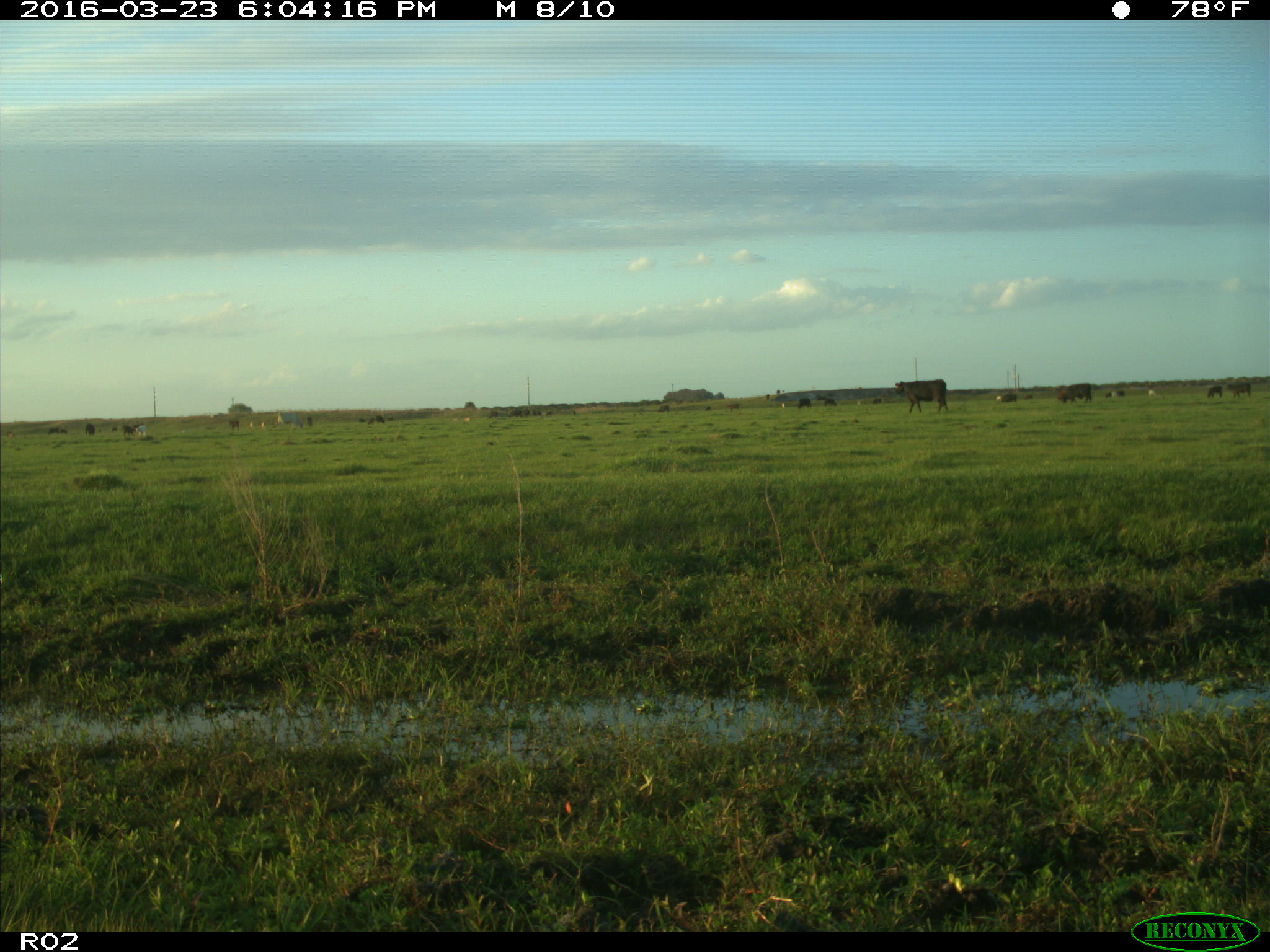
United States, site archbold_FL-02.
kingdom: Animalia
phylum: Chordata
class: Mammalia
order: Artiodactyla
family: Bovidae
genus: Bos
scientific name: Bos taurus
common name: domestic cow